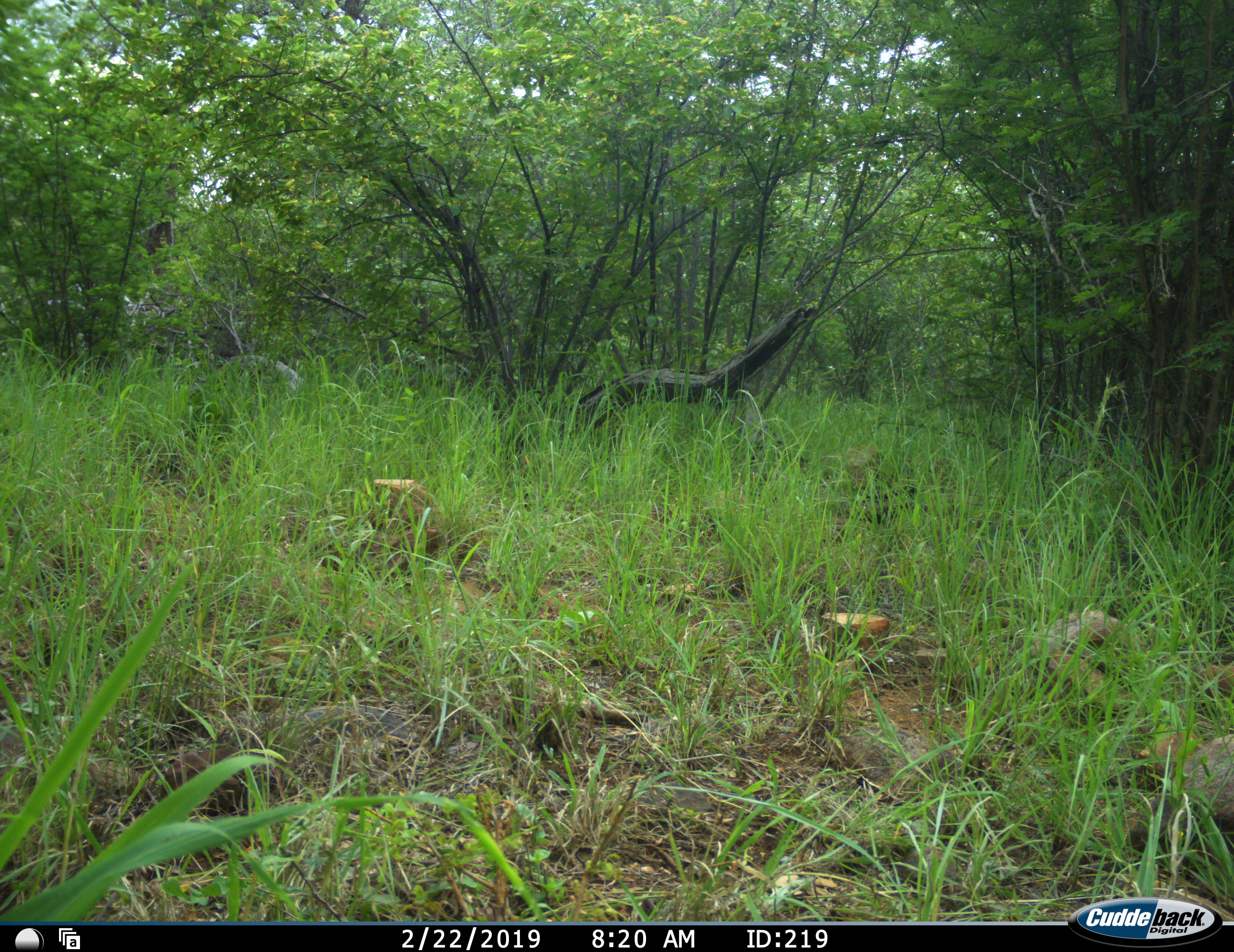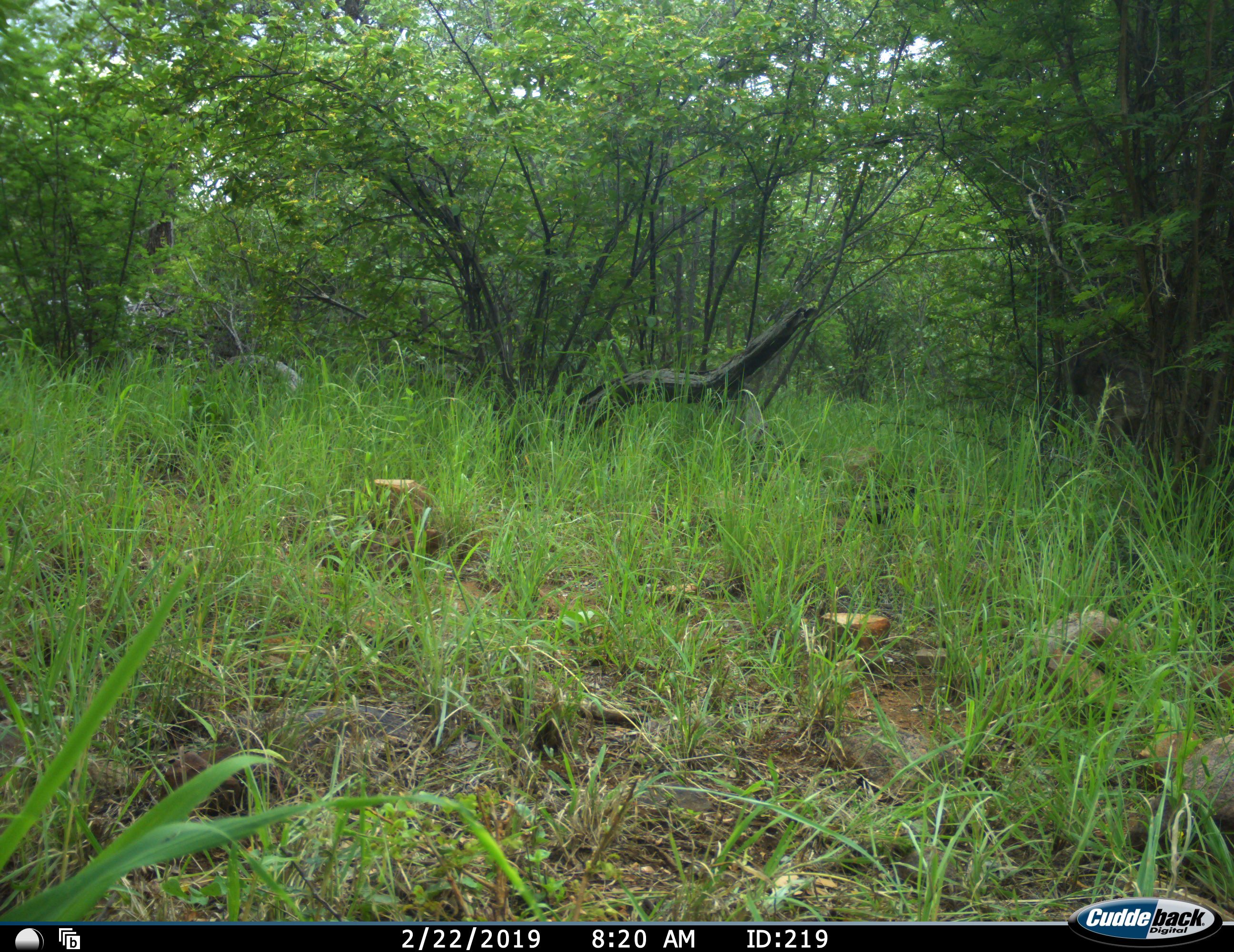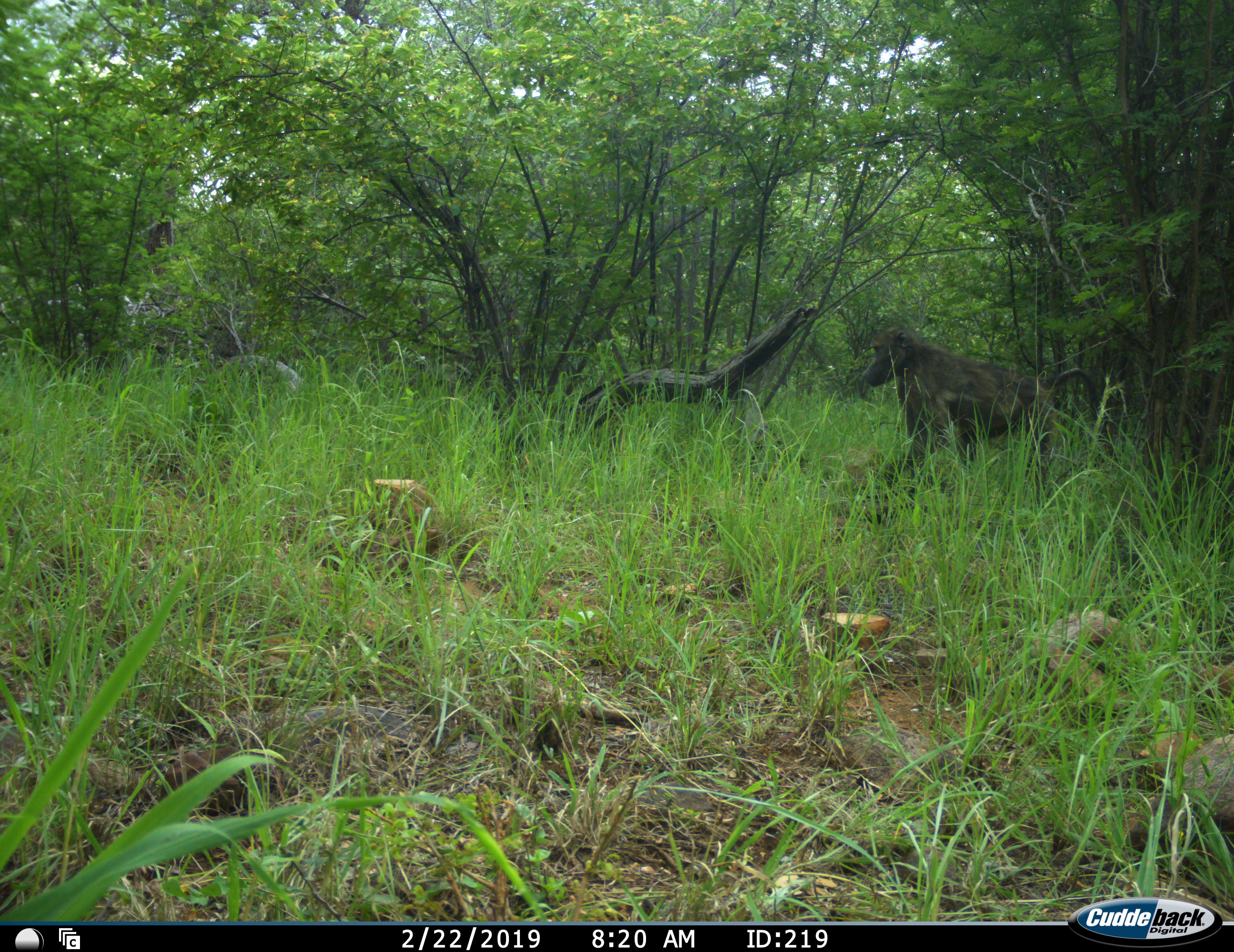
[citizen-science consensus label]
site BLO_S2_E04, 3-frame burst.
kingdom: Animalia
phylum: Chordata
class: Mammalia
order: Primates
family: Cercopithecidae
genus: Papio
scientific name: Papio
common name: baboon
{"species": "baboon (Papio)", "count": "1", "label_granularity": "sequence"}